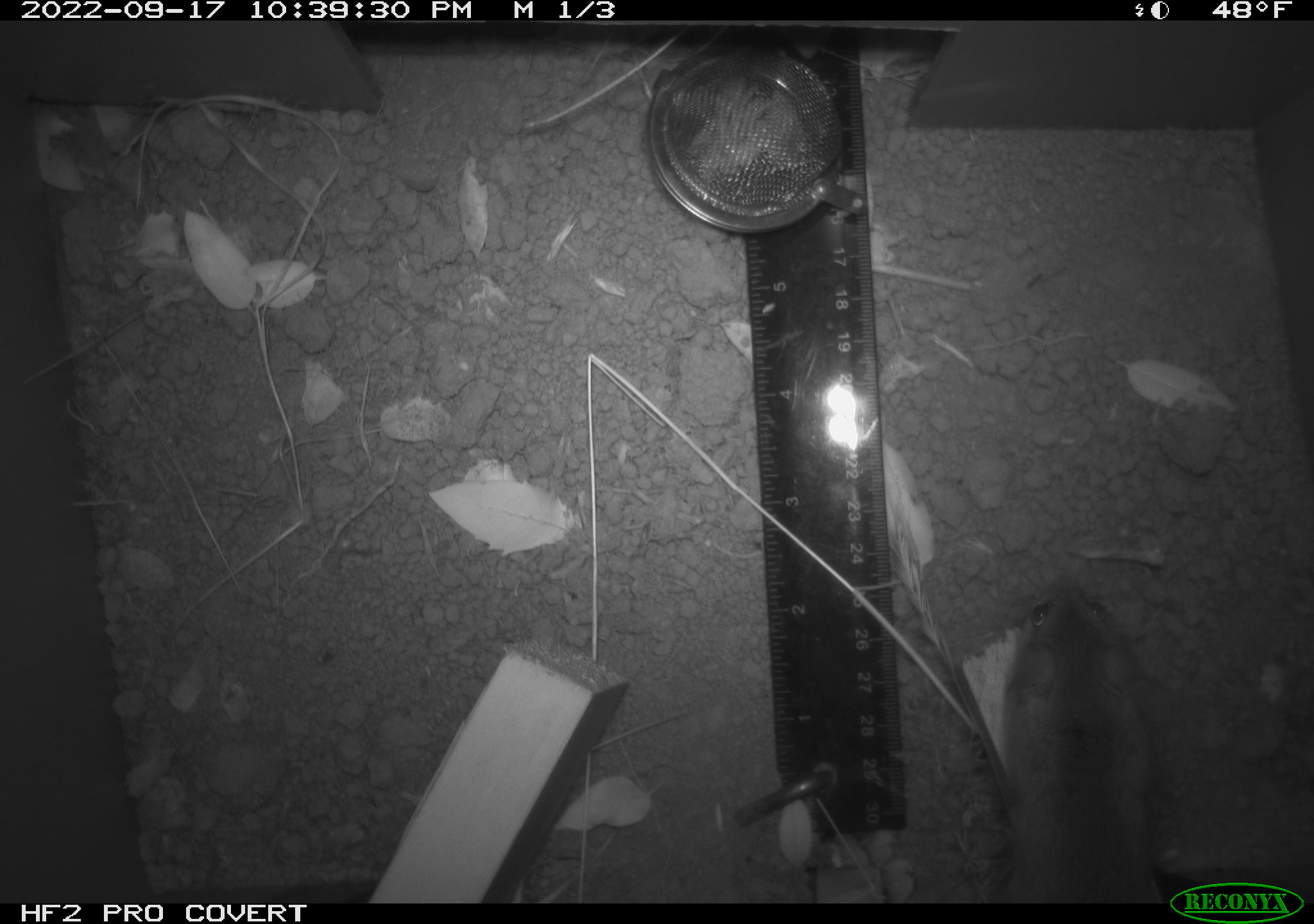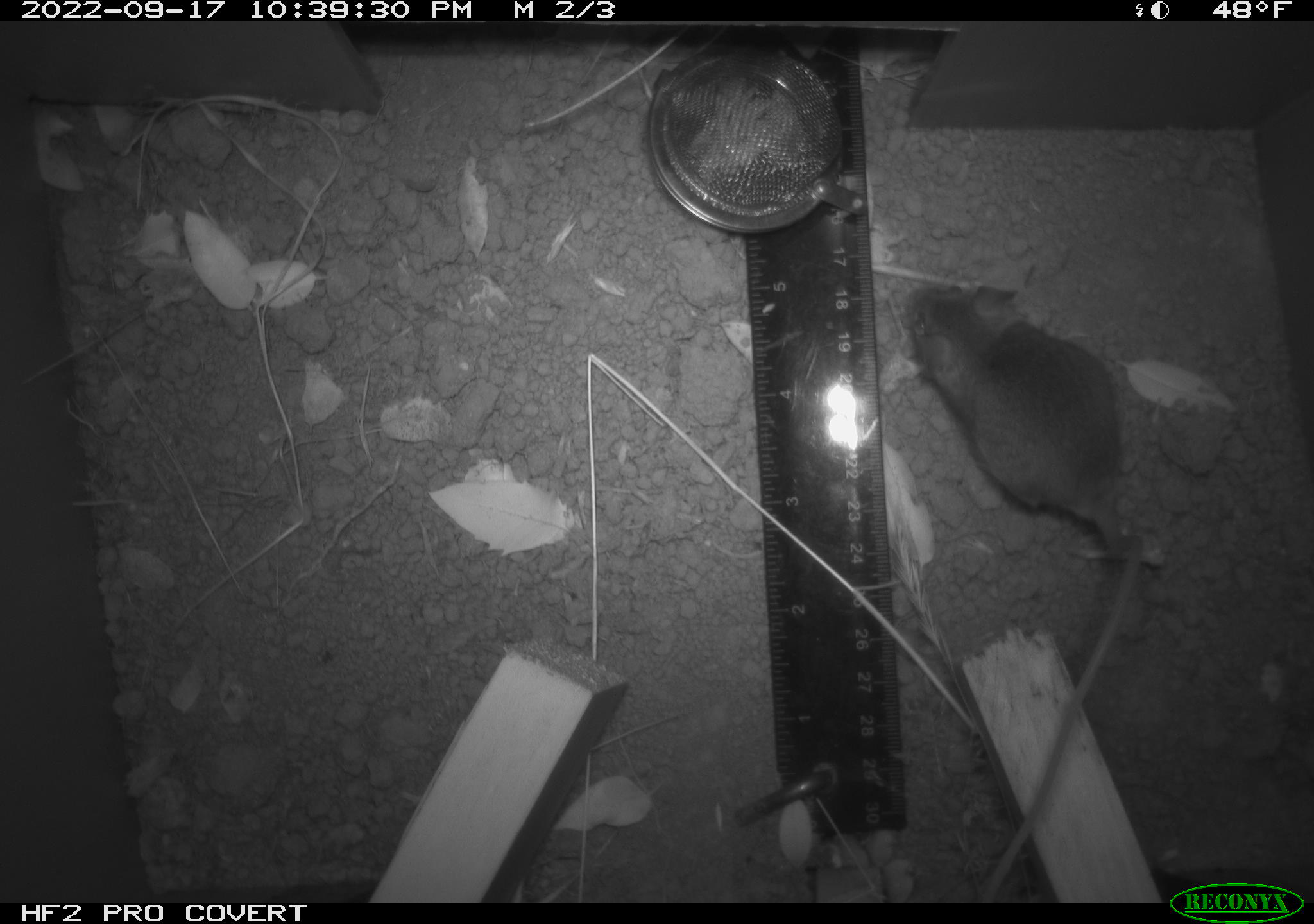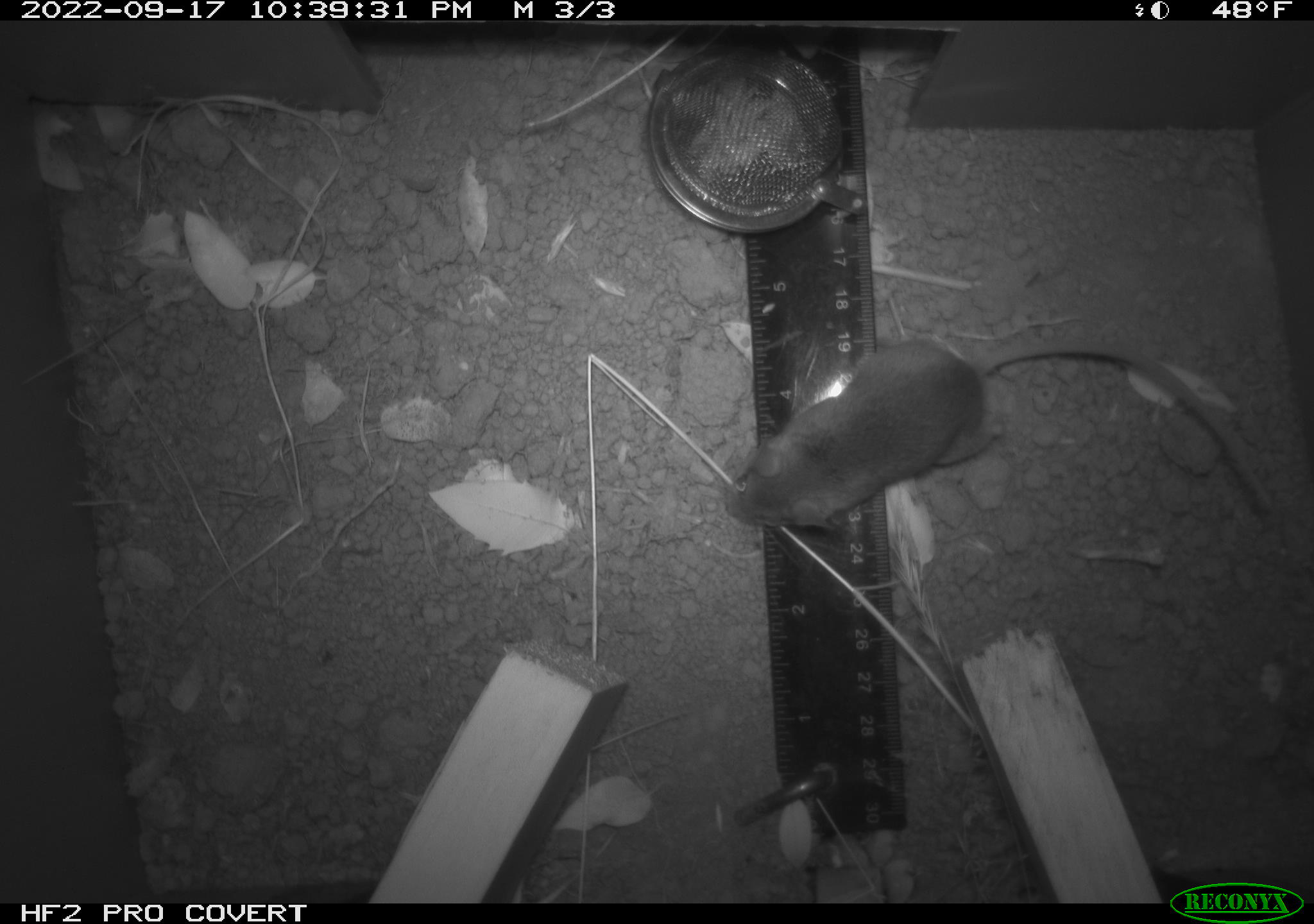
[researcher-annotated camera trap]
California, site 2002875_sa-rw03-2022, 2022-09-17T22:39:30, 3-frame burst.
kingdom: Animalia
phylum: Chordata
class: Mammalia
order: Rodentia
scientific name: Rodentia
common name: mouse species